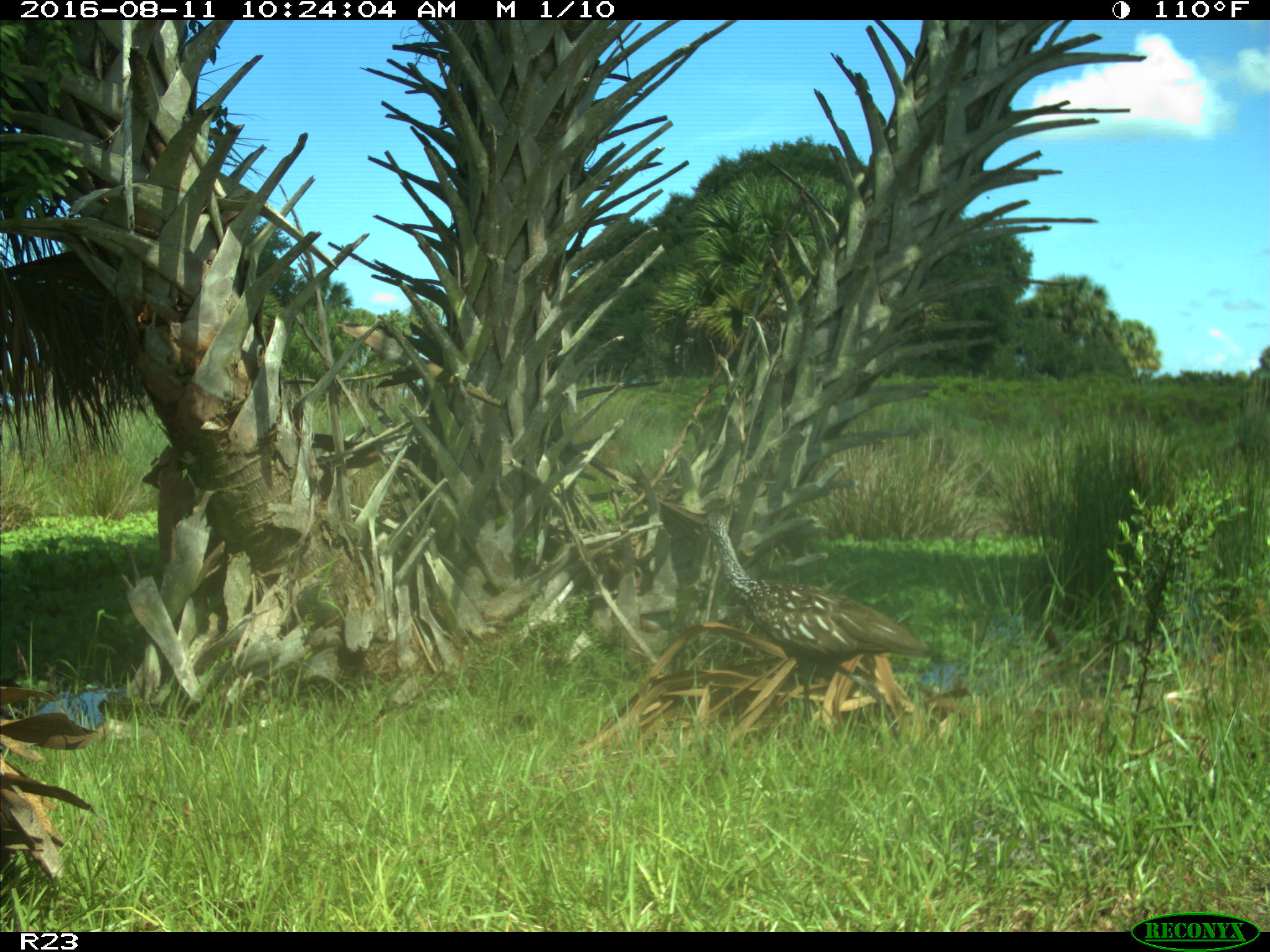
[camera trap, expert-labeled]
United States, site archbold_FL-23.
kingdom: Animalia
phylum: Chordata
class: Aves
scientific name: Aves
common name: birds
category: unidentified bird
Unidentified bird (birds) (Aves).